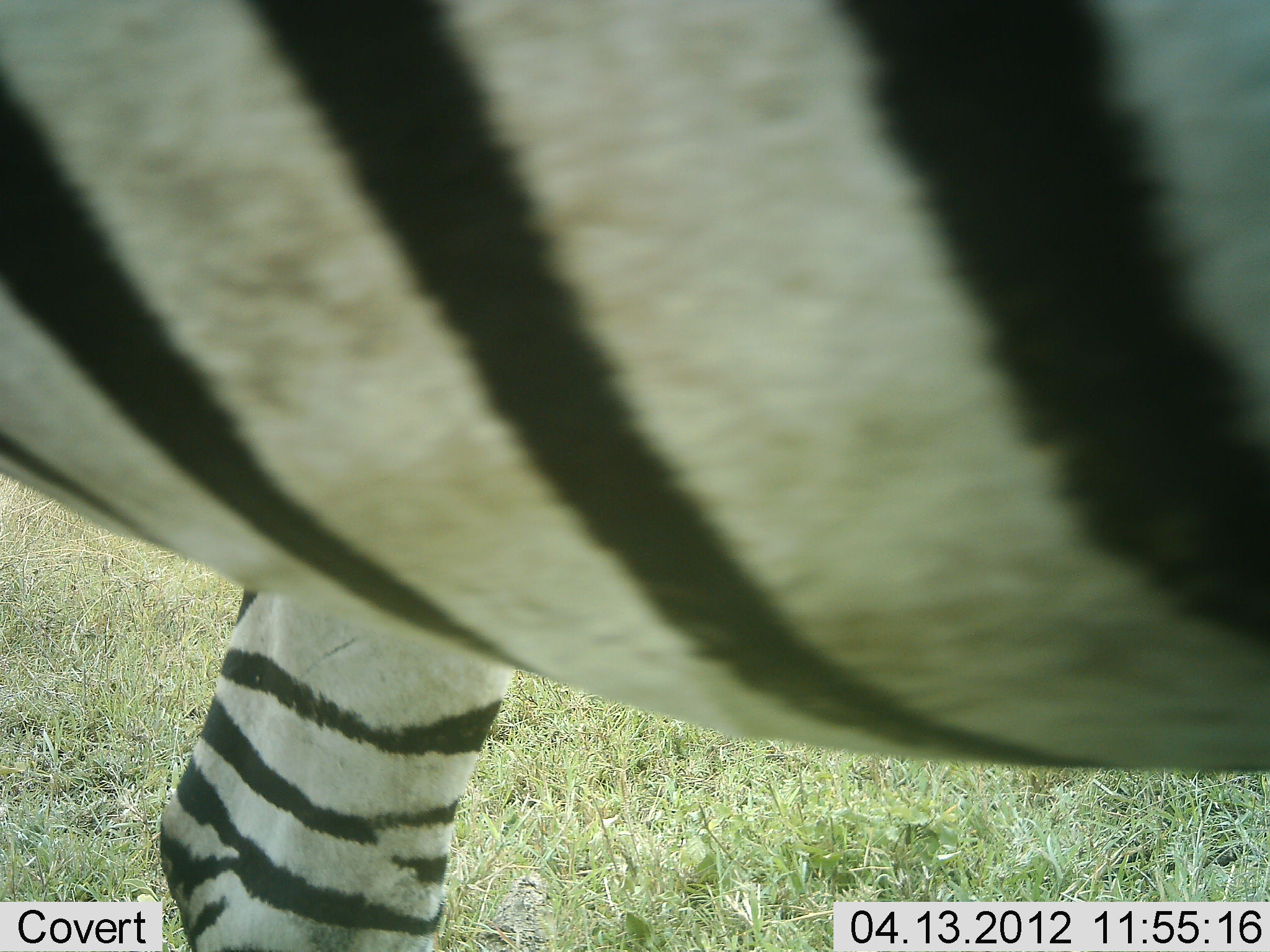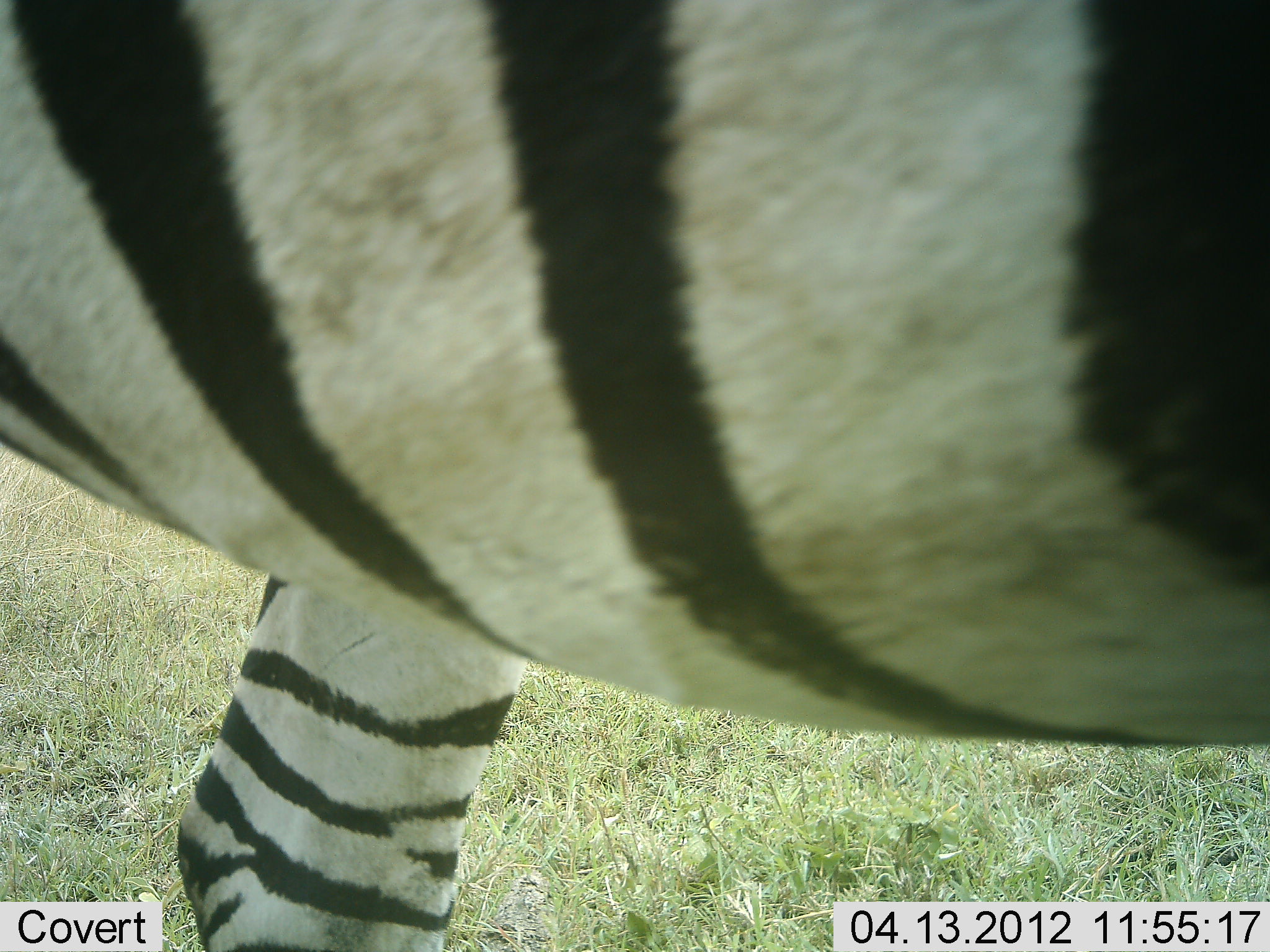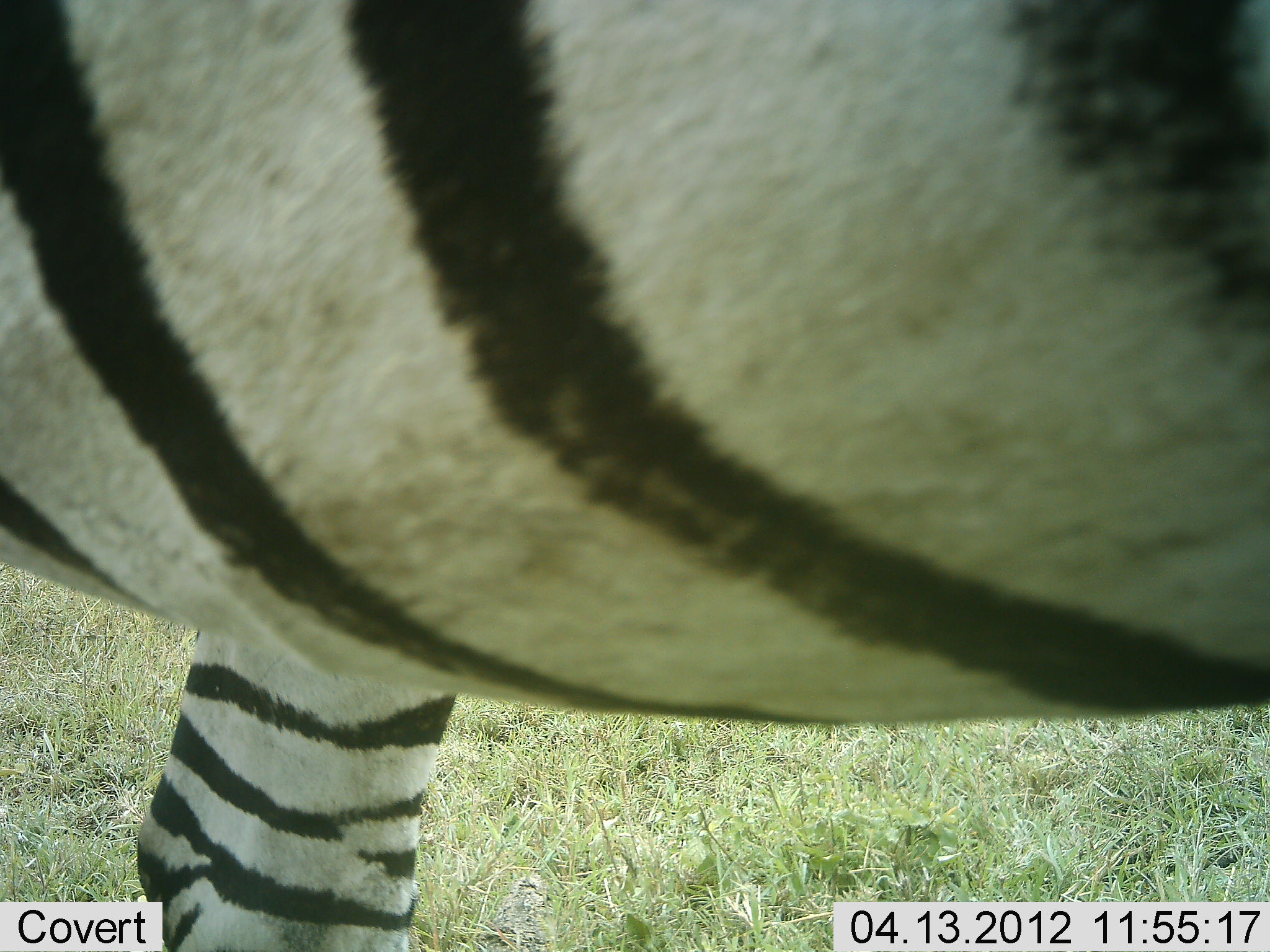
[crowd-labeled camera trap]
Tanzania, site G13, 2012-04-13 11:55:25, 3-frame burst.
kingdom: Animalia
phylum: Chordata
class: Mammalia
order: Perissodactyla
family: Equidae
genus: Equus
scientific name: Equus quagga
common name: plains zebra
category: zebra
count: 1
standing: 81%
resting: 0%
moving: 22%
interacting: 0%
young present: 0%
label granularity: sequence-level